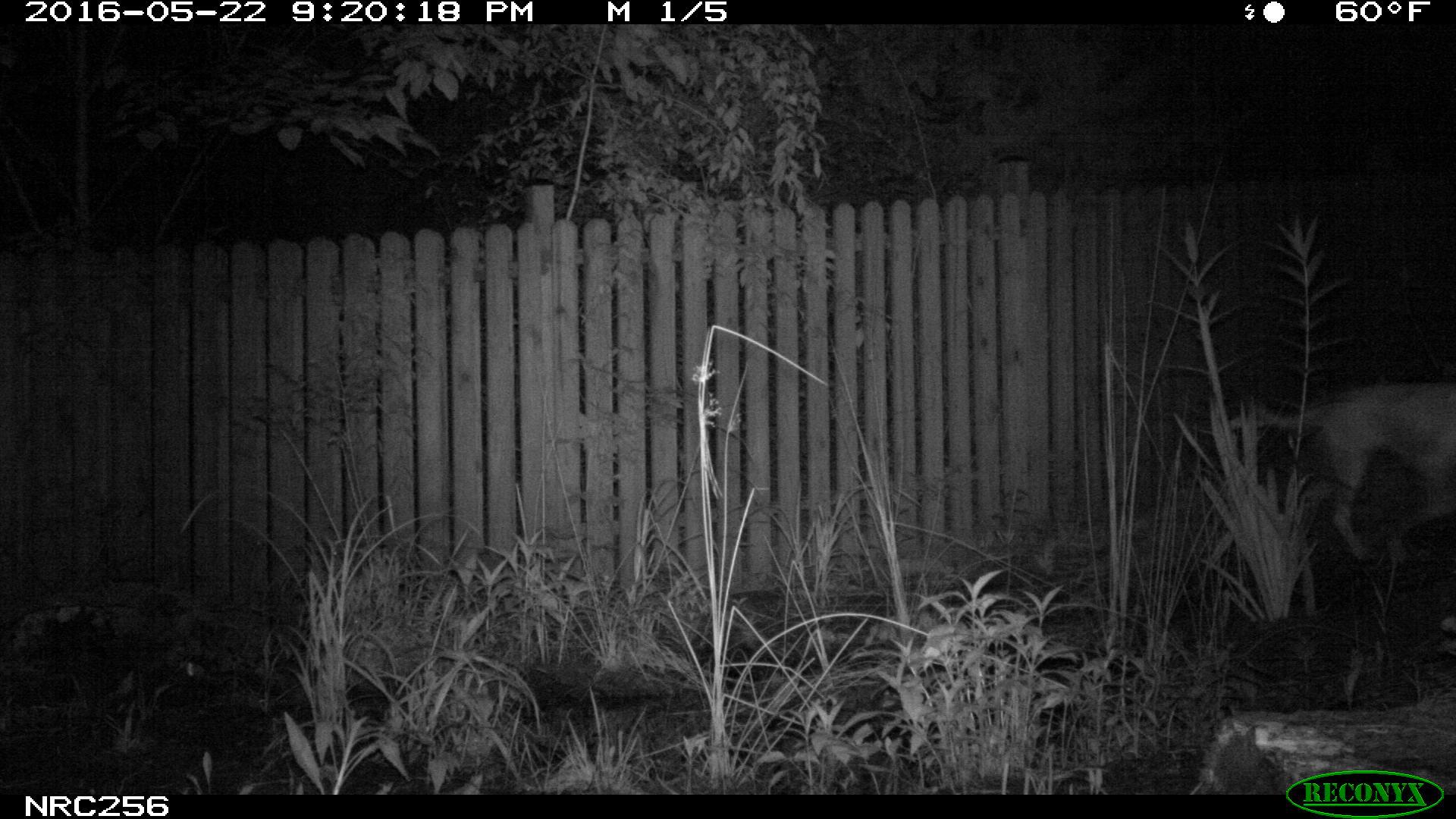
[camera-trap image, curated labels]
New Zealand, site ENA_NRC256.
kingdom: Animalia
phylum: Chordata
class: Mammalia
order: Carnivora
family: Canidae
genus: Canis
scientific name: Canis familiaris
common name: domestic dog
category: dog